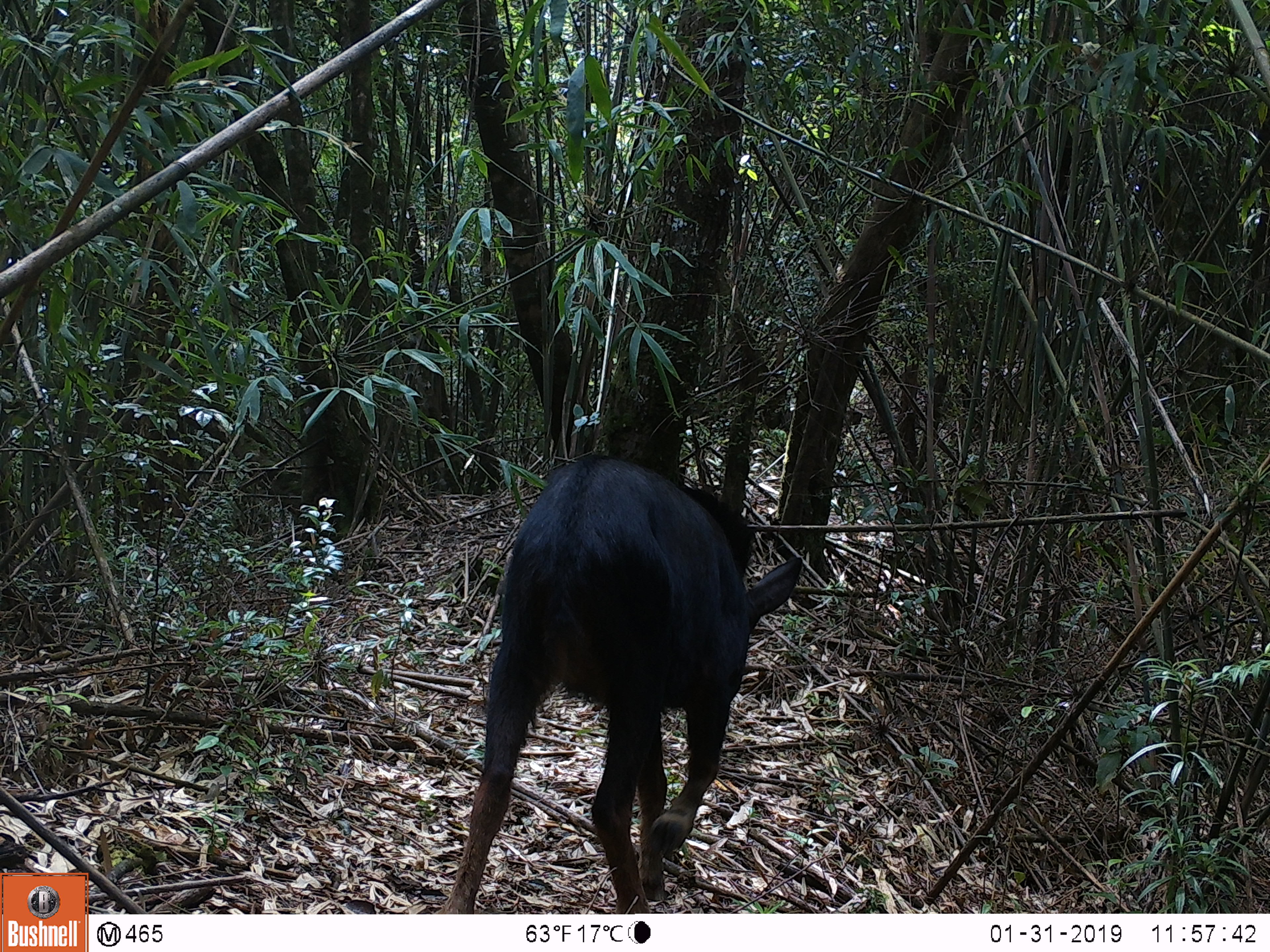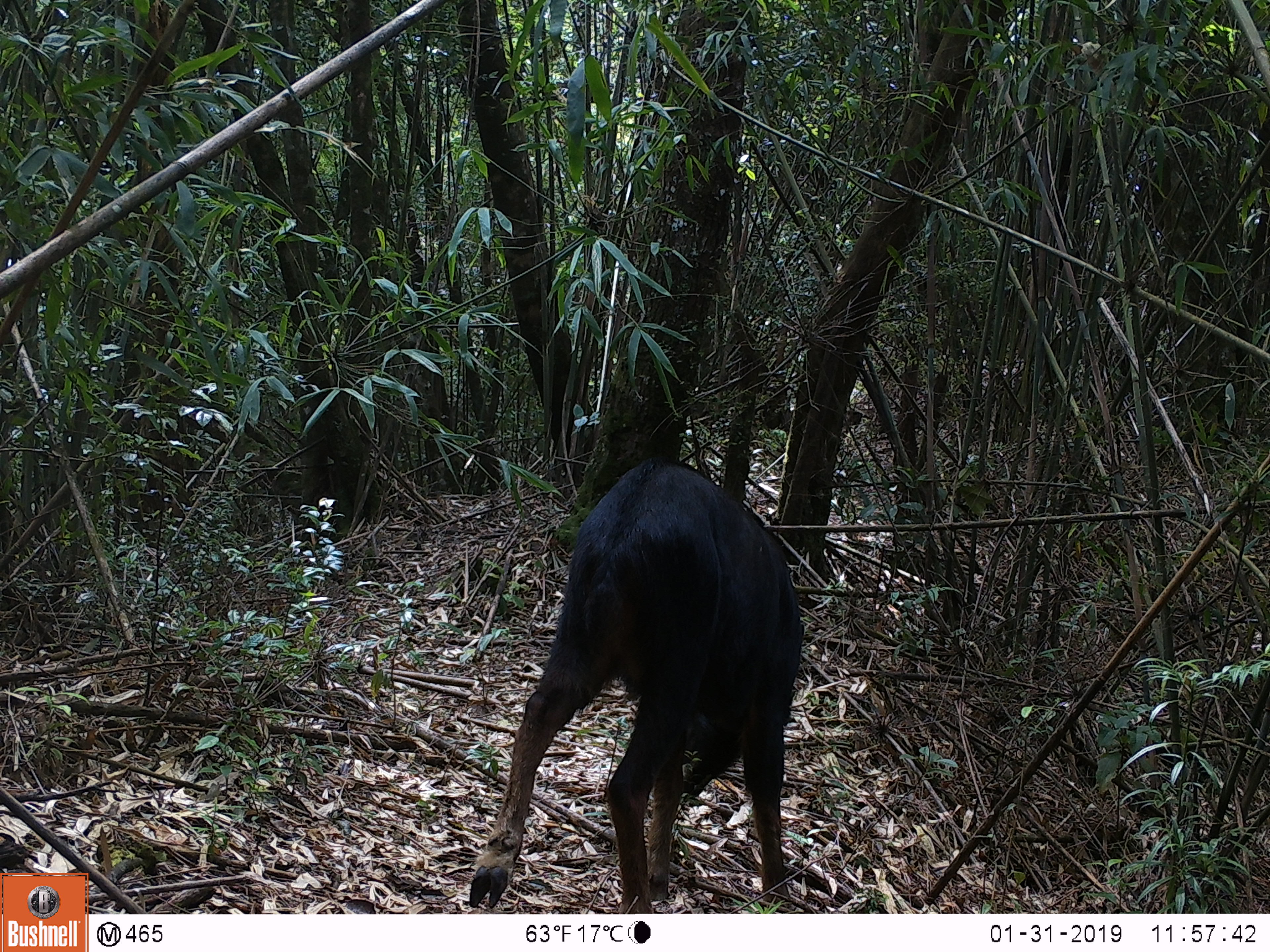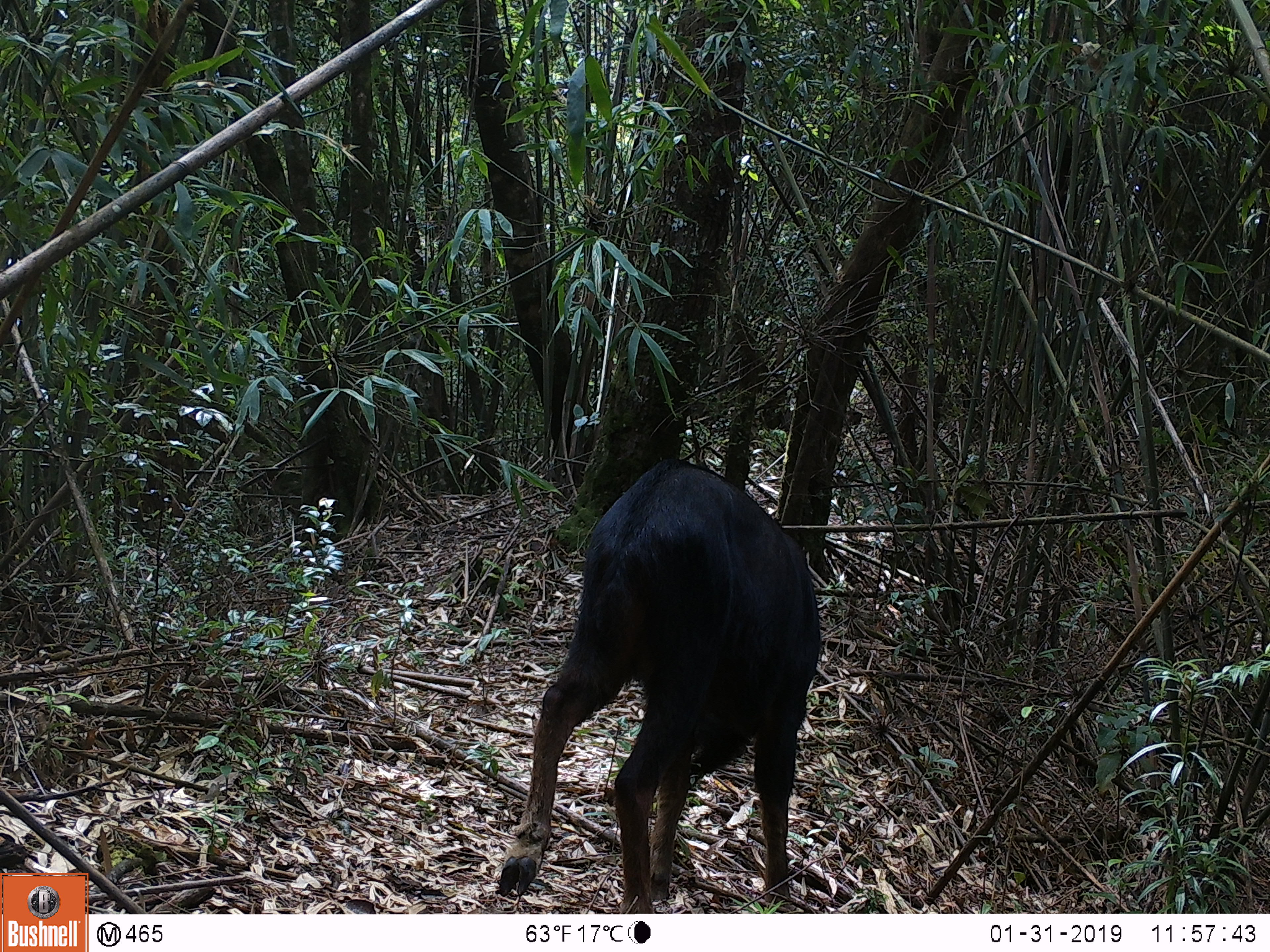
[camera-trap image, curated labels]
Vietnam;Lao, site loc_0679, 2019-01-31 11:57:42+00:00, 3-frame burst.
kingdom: Animalia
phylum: Chordata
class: Mammalia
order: Artiodactyla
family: Bovidae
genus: Capricornis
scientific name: Capricornis sumatraensis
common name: chinese serow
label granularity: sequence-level